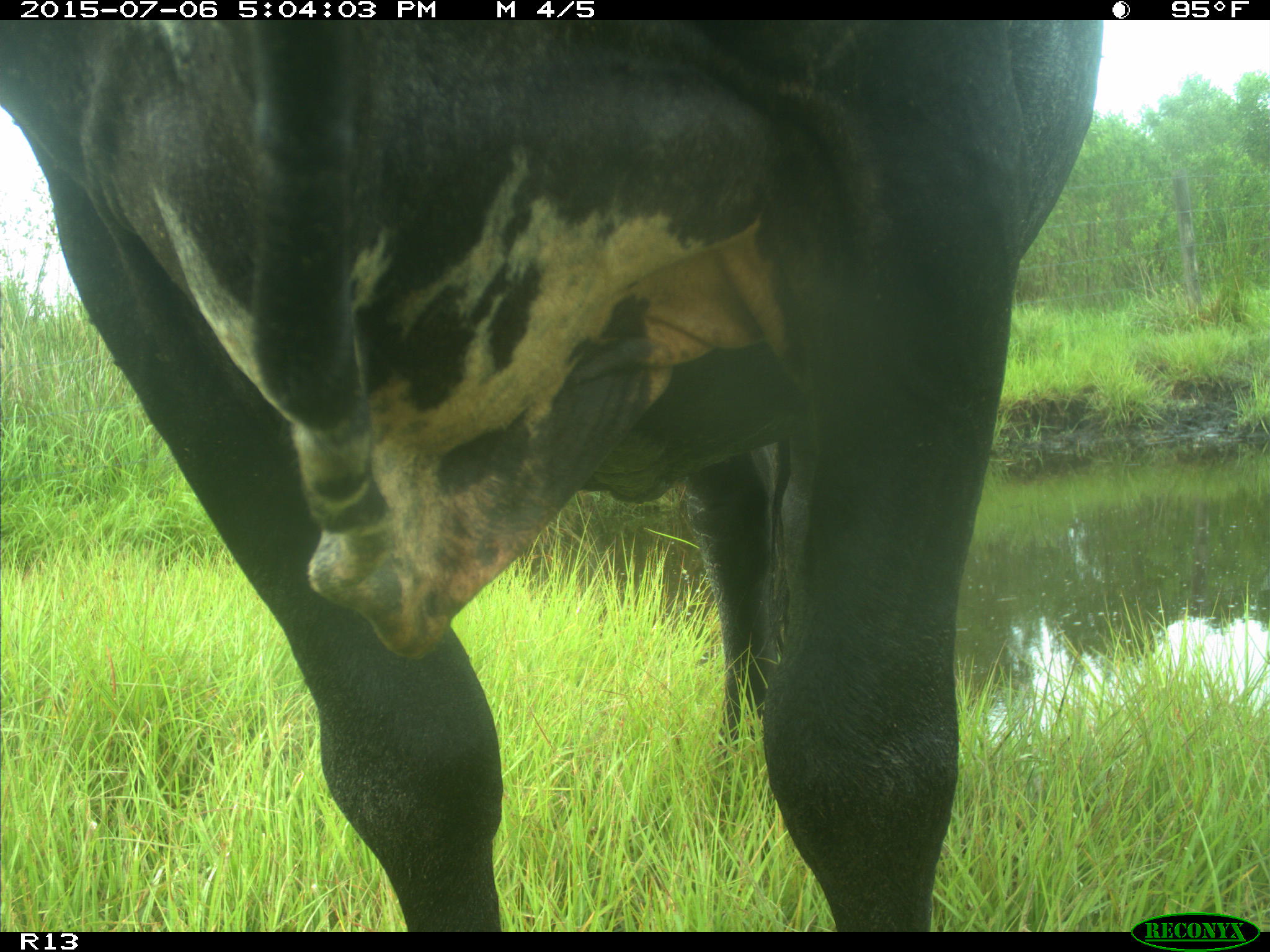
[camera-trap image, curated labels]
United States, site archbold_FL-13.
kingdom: Animalia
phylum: Chordata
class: Mammalia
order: Artiodactyla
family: Bovidae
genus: Bos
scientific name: Bos taurus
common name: domestic cow